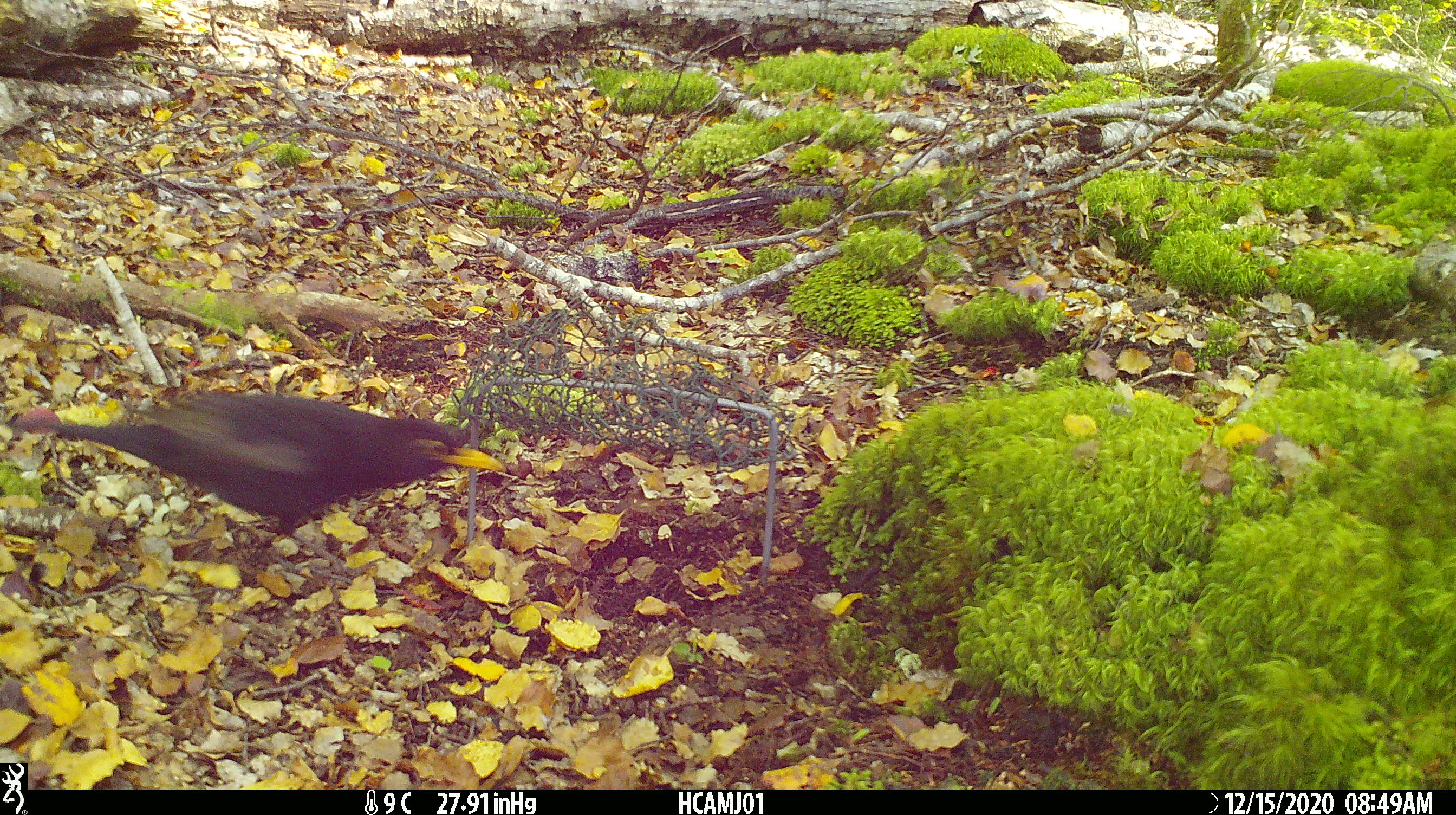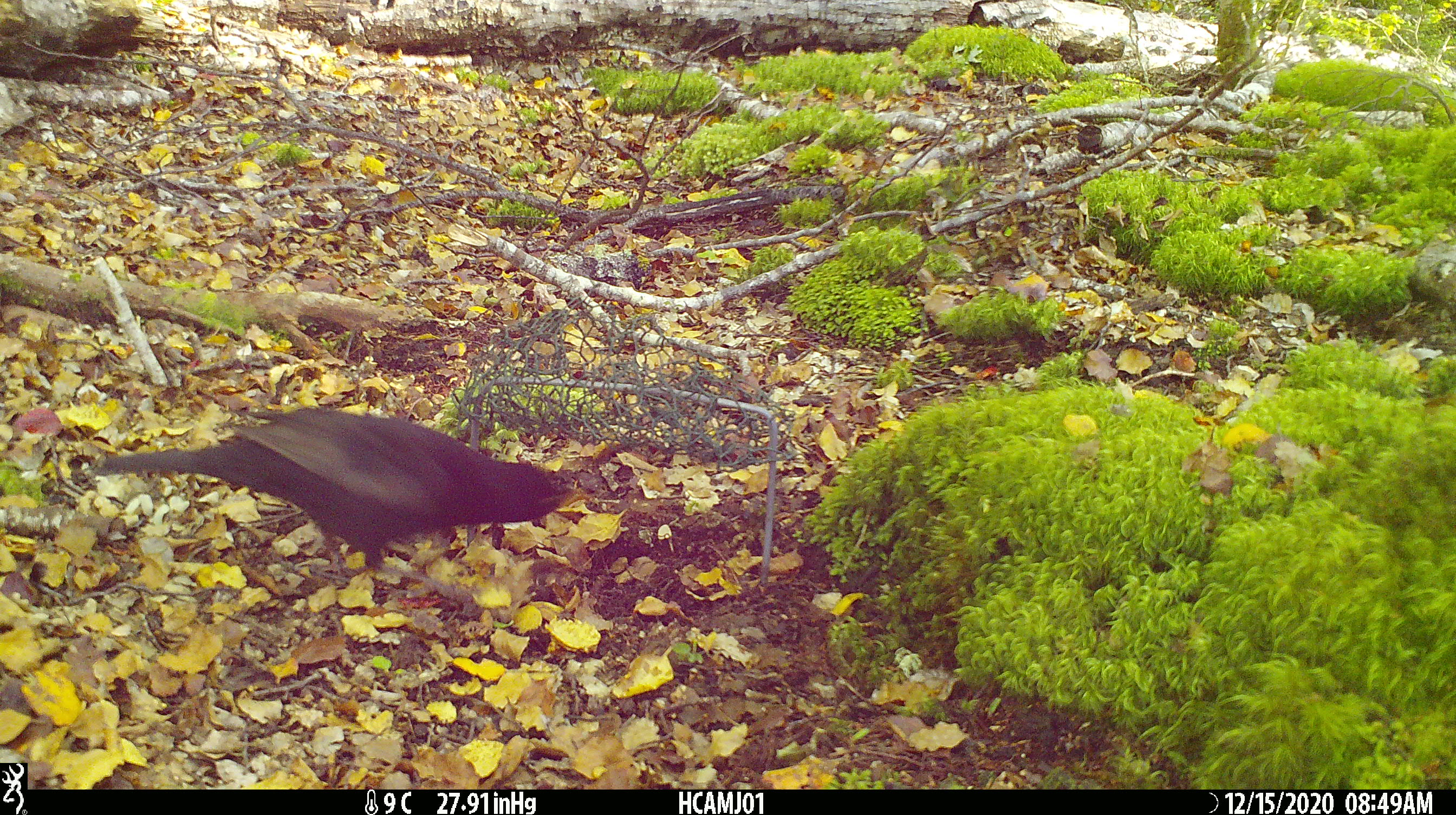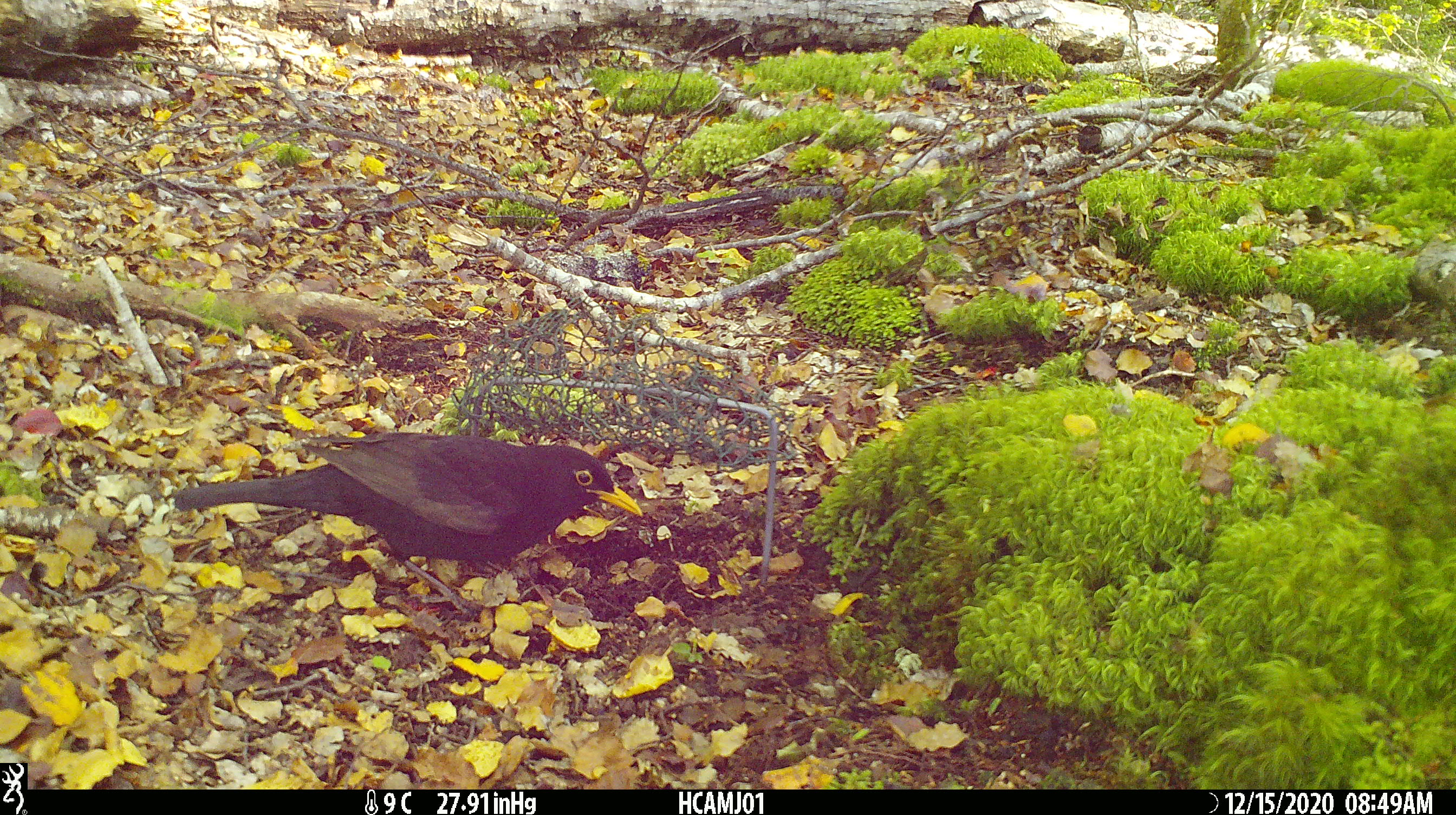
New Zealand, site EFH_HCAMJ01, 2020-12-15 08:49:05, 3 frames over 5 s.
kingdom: Animalia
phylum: Chordata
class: Aves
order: Passeriformes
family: Turdidae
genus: Turdus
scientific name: Turdus merula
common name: eurasian blackbird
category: blackbird